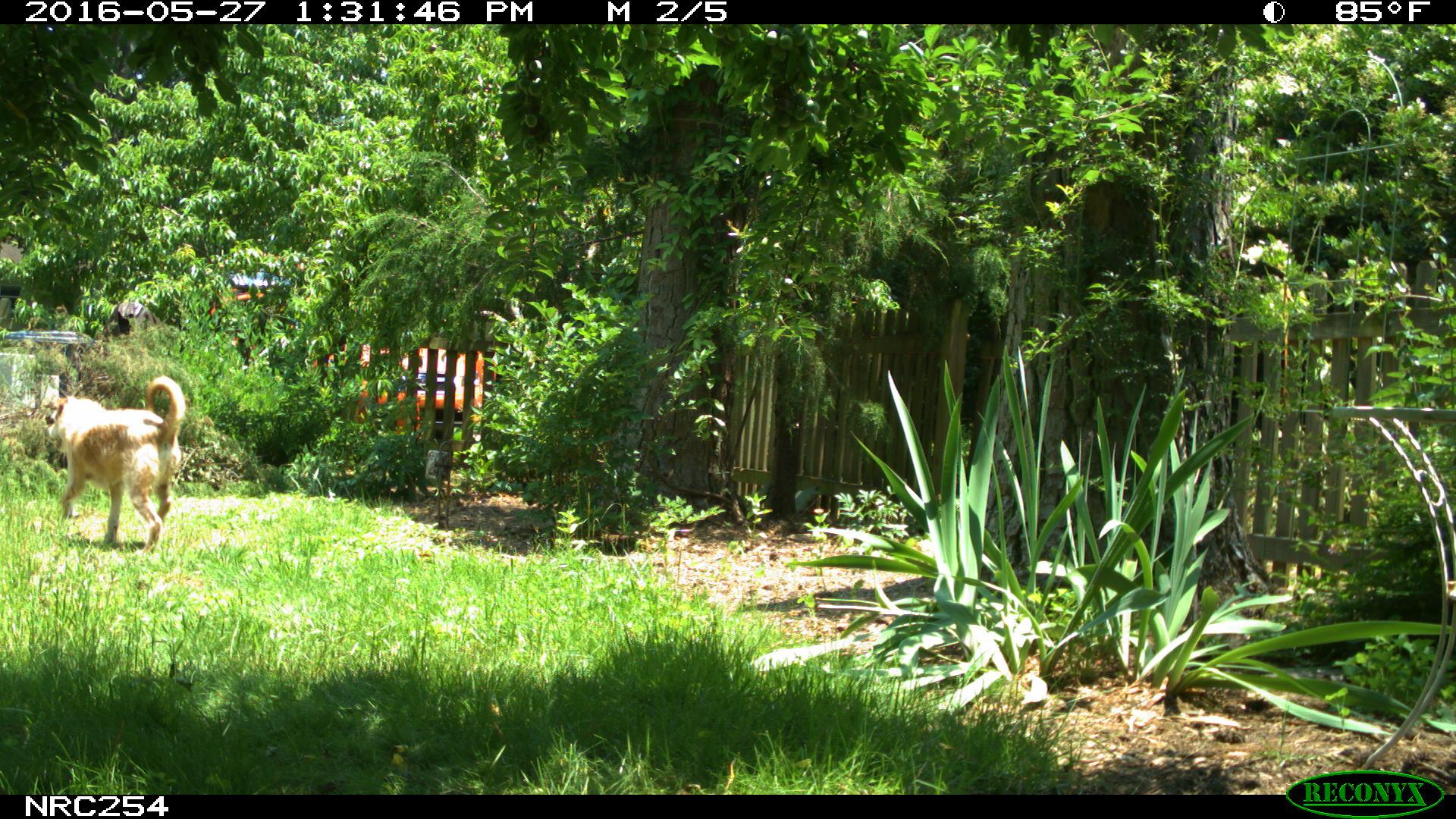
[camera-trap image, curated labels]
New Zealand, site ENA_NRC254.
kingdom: Animalia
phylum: Chordata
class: Mammalia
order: Carnivora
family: Canidae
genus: Canis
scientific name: Canis familiaris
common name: domestic dog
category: dog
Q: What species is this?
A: Dog (domestic dog) (Canis familiaris).